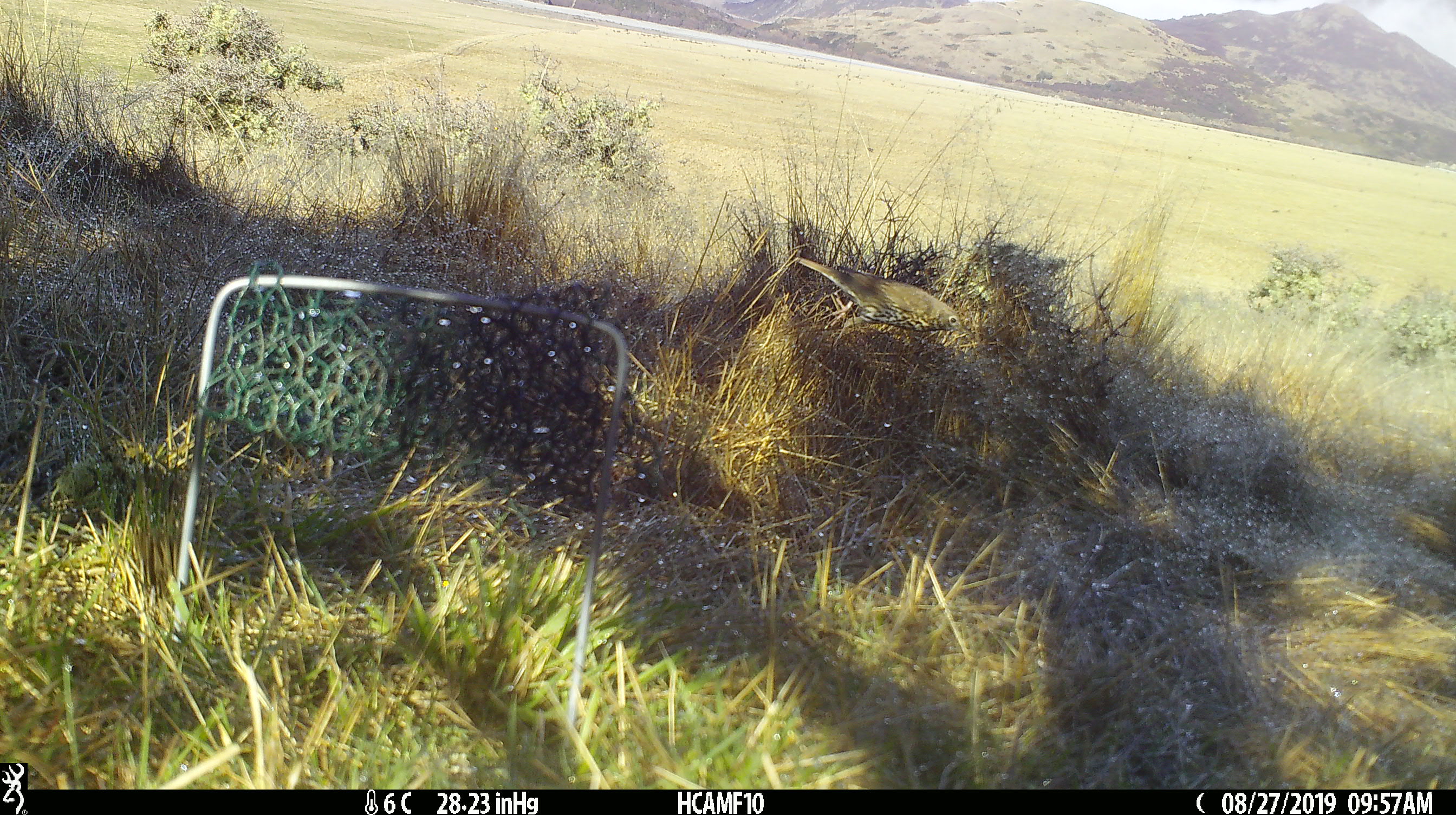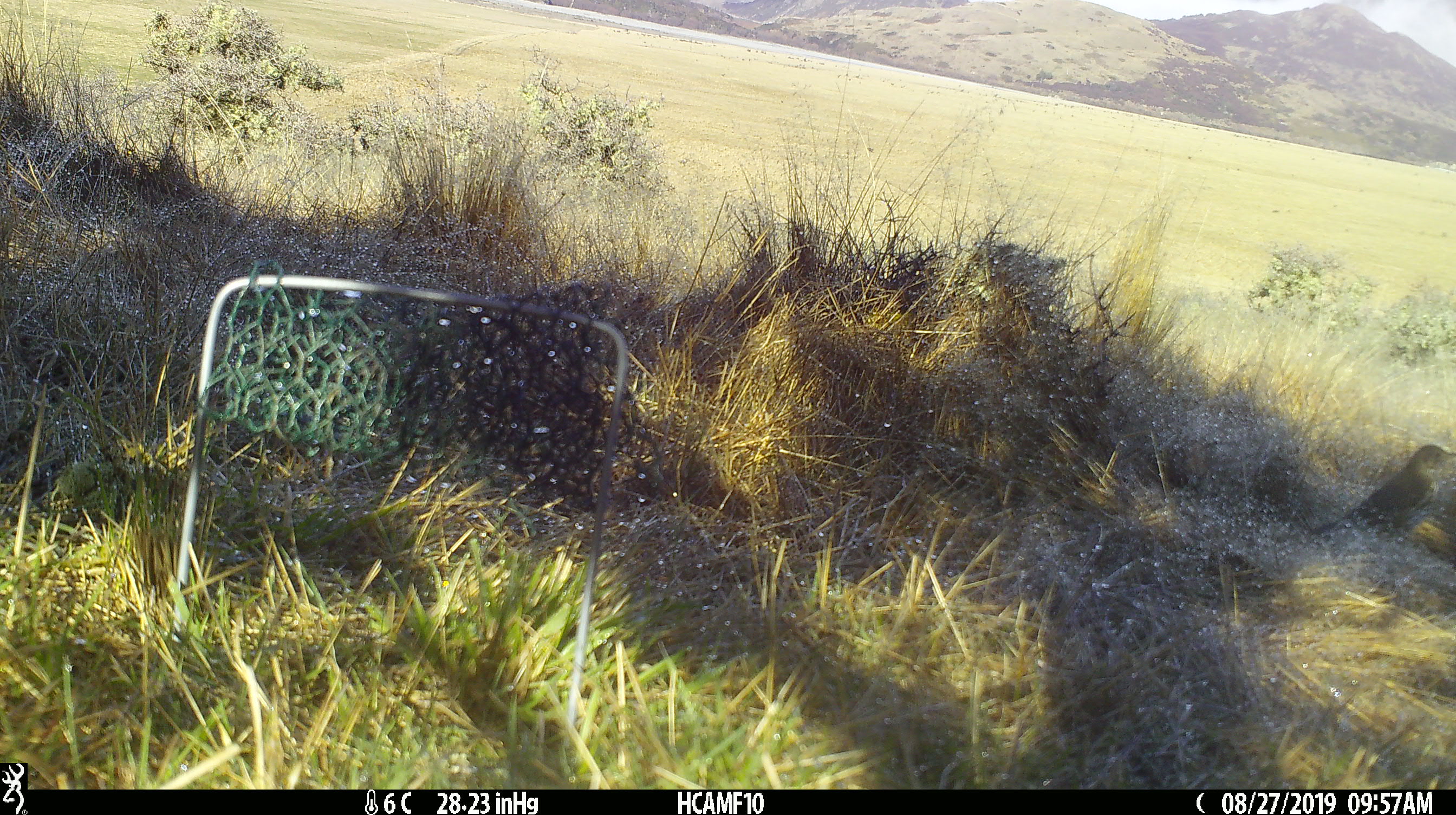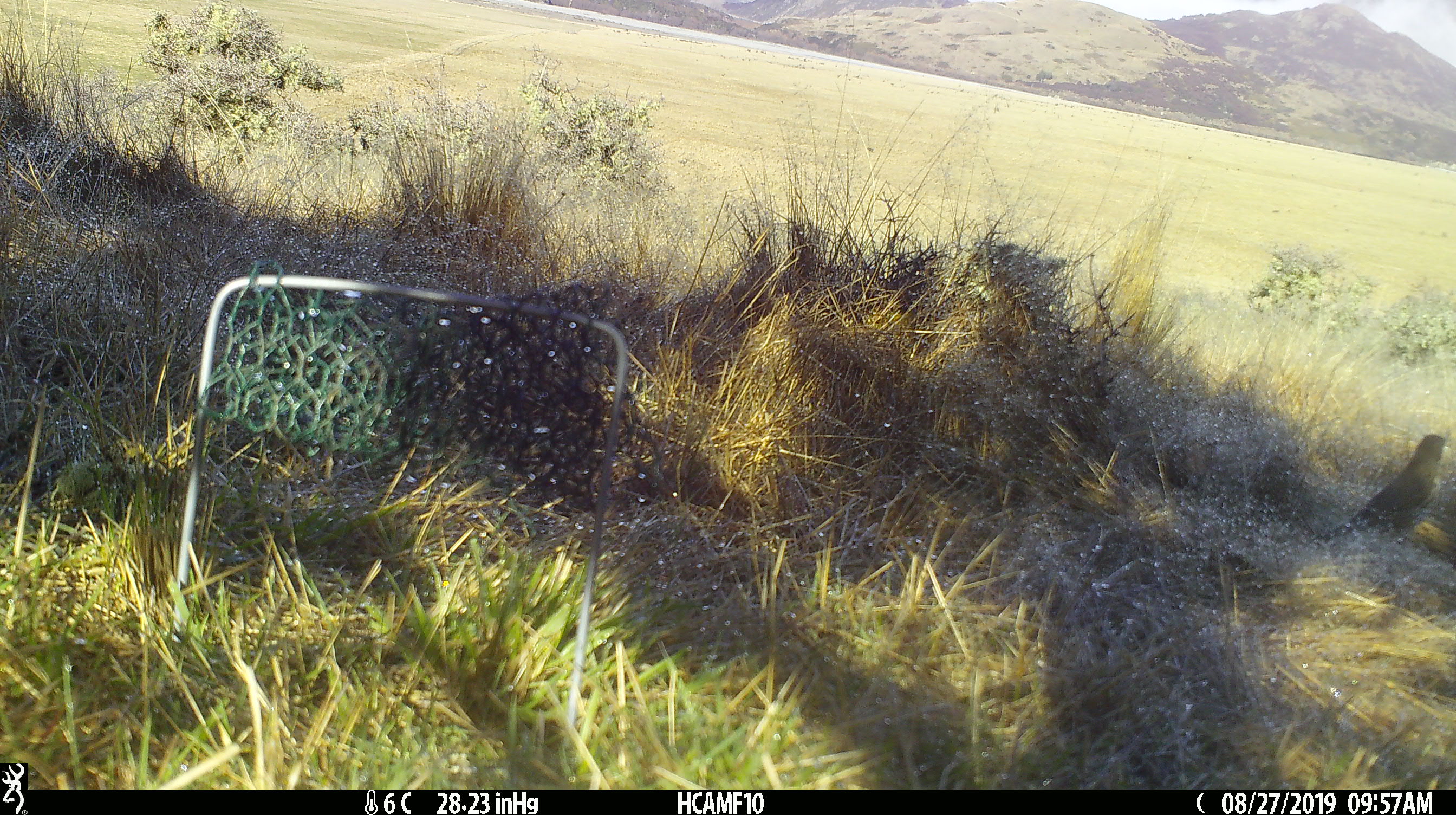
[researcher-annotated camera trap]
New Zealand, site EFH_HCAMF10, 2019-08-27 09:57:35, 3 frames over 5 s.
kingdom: Animalia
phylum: Chordata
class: Aves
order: Passeriformes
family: Turdidae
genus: Turdus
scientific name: Turdus philomelos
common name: song thrush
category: thrush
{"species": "thrush (song thrush) (Turdus philomelos)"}